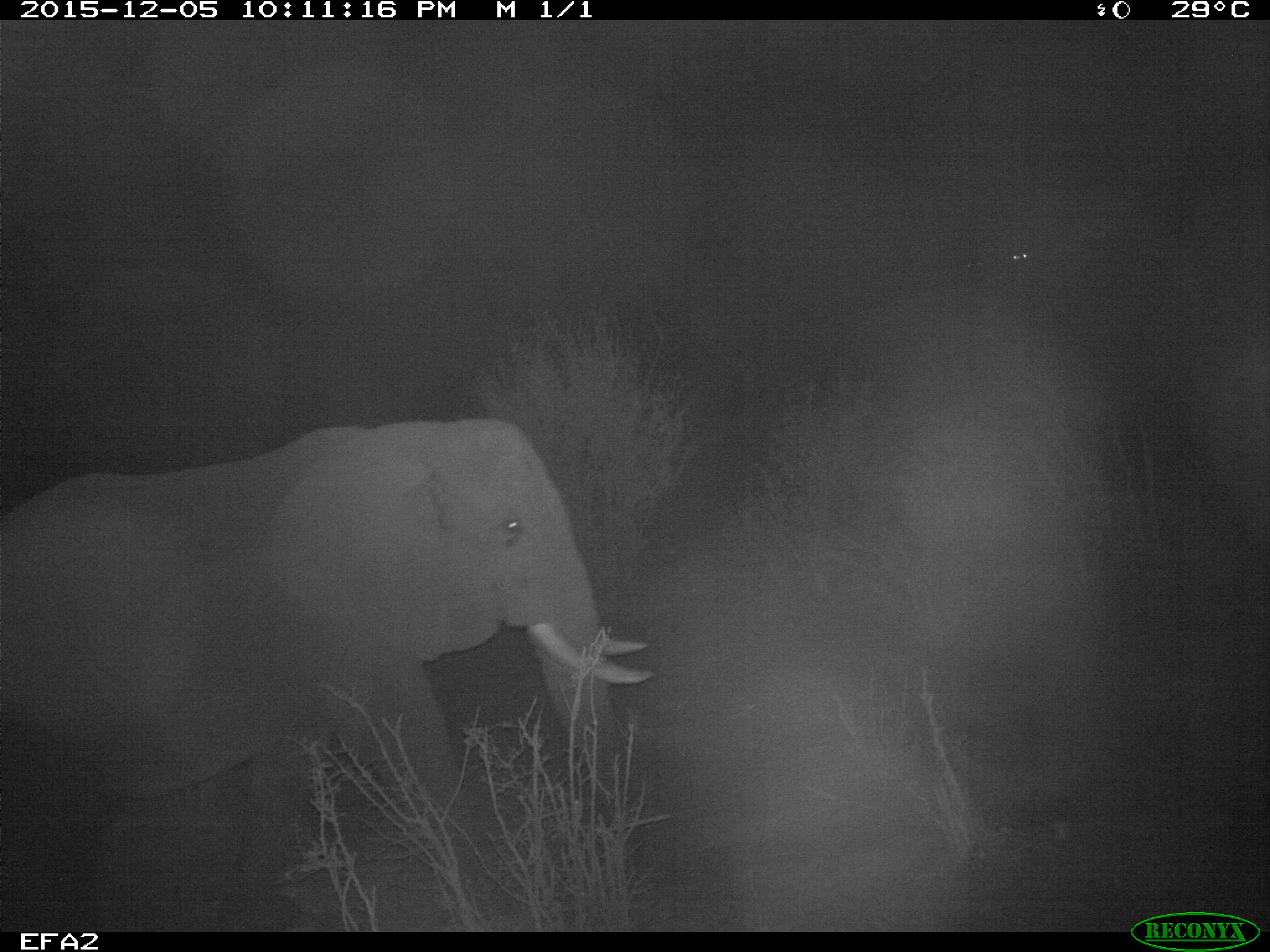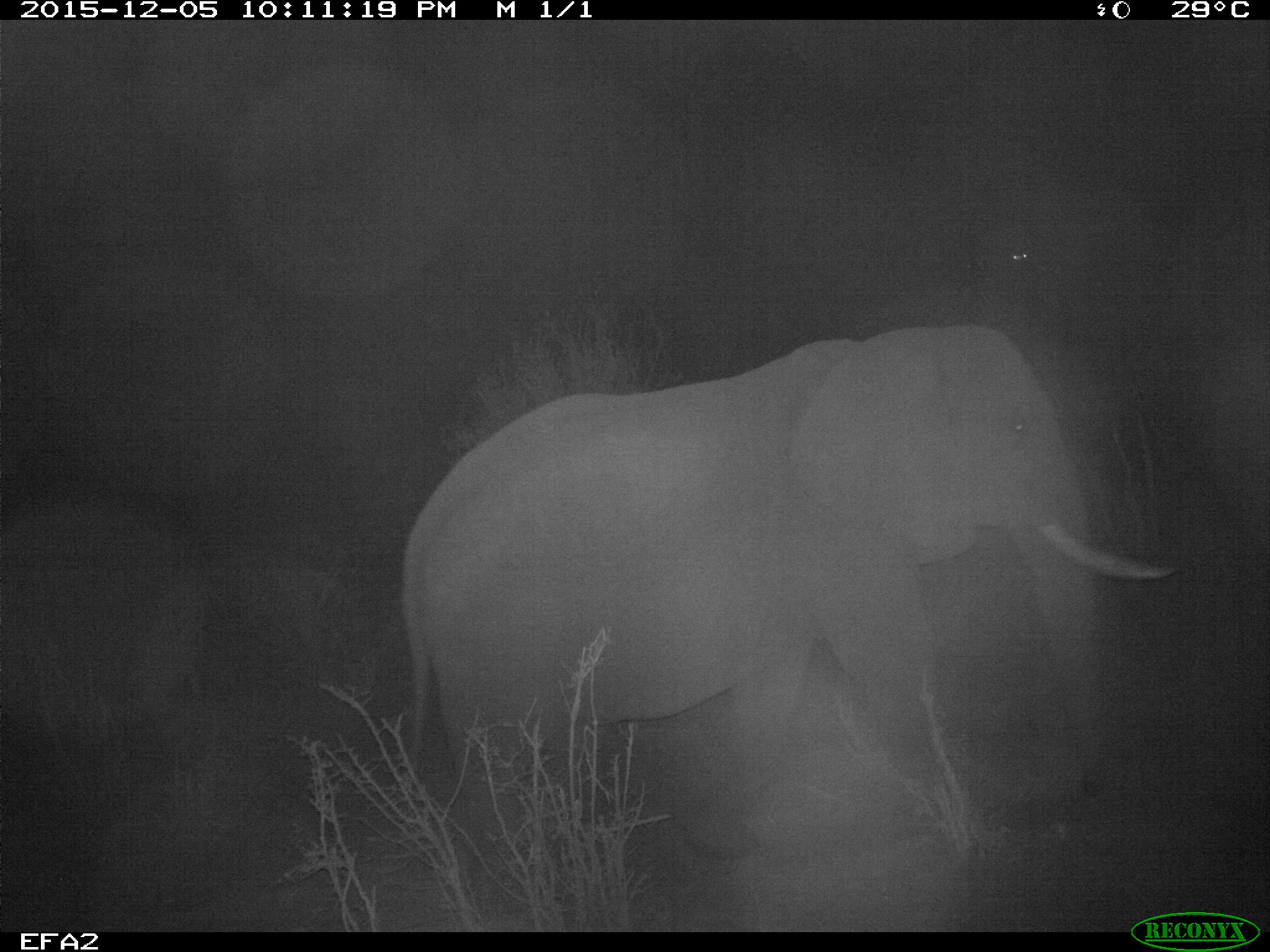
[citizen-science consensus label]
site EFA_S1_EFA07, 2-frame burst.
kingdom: Animalia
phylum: Chordata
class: Mammalia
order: Proboscidea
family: Elephantidae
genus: Loxodonta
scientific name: Loxodonta africana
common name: african bush elephant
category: elephant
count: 1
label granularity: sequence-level